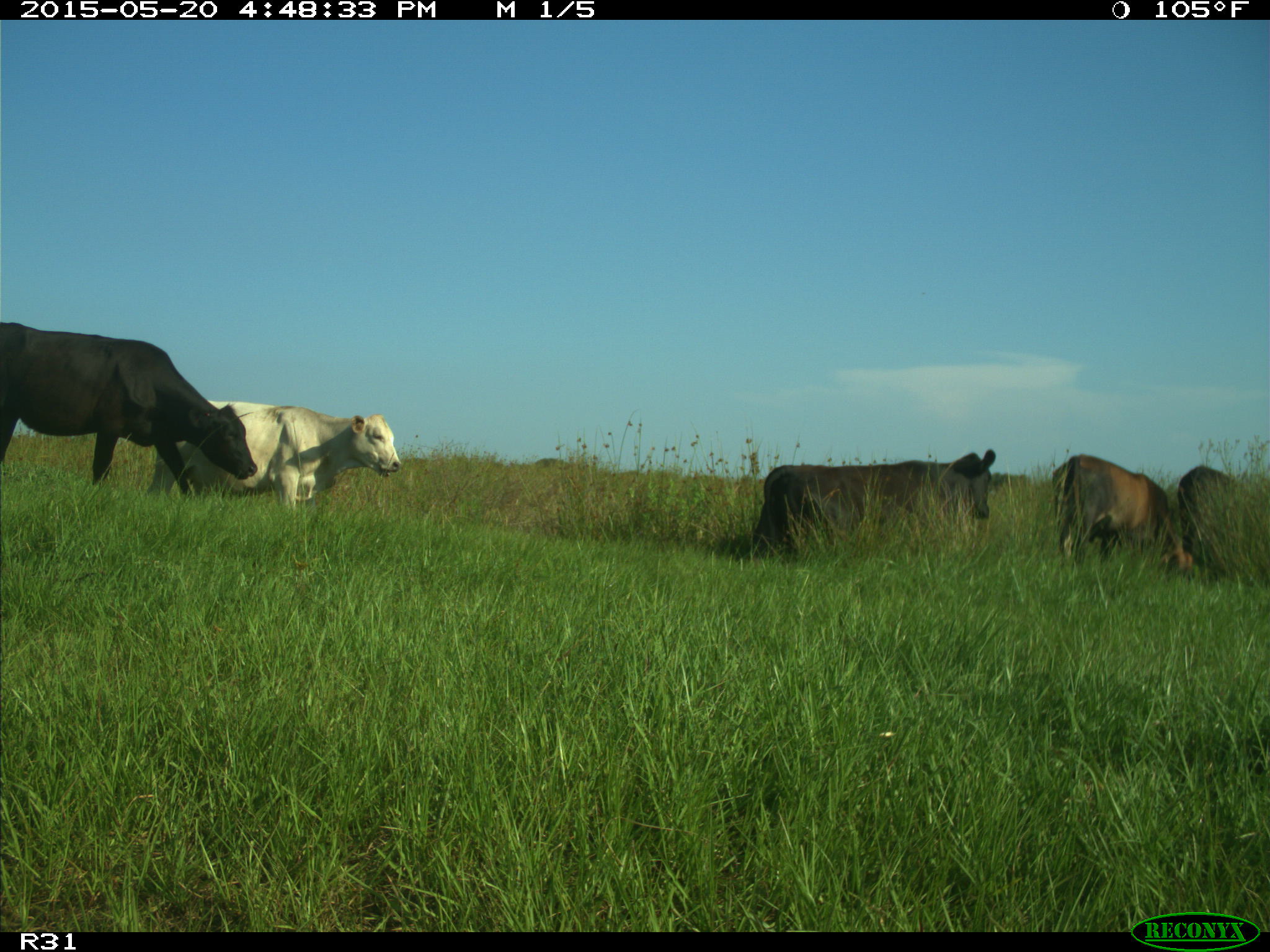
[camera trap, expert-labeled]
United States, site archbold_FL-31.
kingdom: Animalia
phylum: Chordata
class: Mammalia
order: Artiodactyla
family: Bovidae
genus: Bos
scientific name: Bos taurus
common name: domestic cow